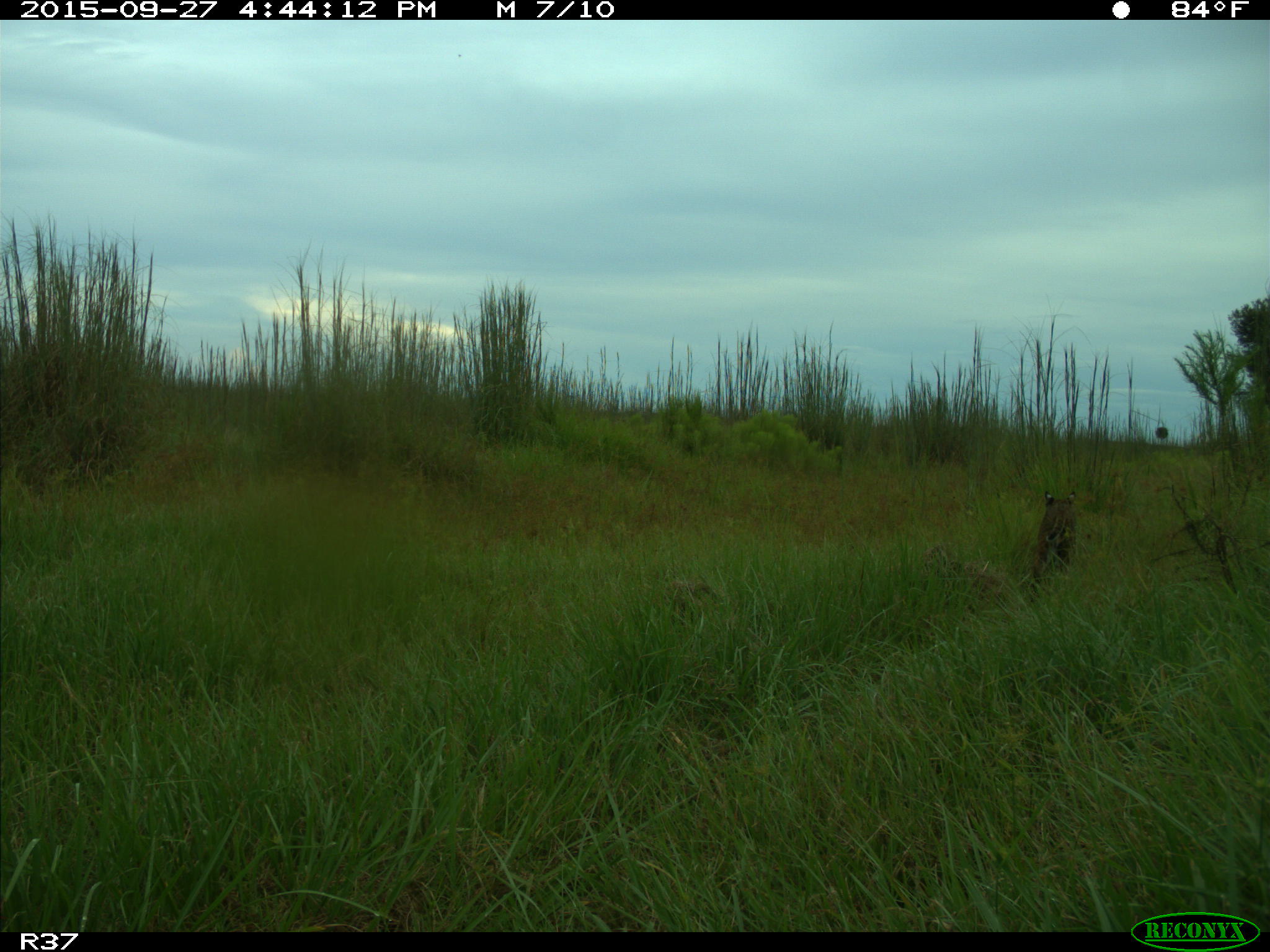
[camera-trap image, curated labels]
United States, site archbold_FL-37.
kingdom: Animalia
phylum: Chordata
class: Mammalia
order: Carnivora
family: Felidae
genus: Lynx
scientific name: Lynx rufus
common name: bobcat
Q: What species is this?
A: Lynx rufus (bobcat).